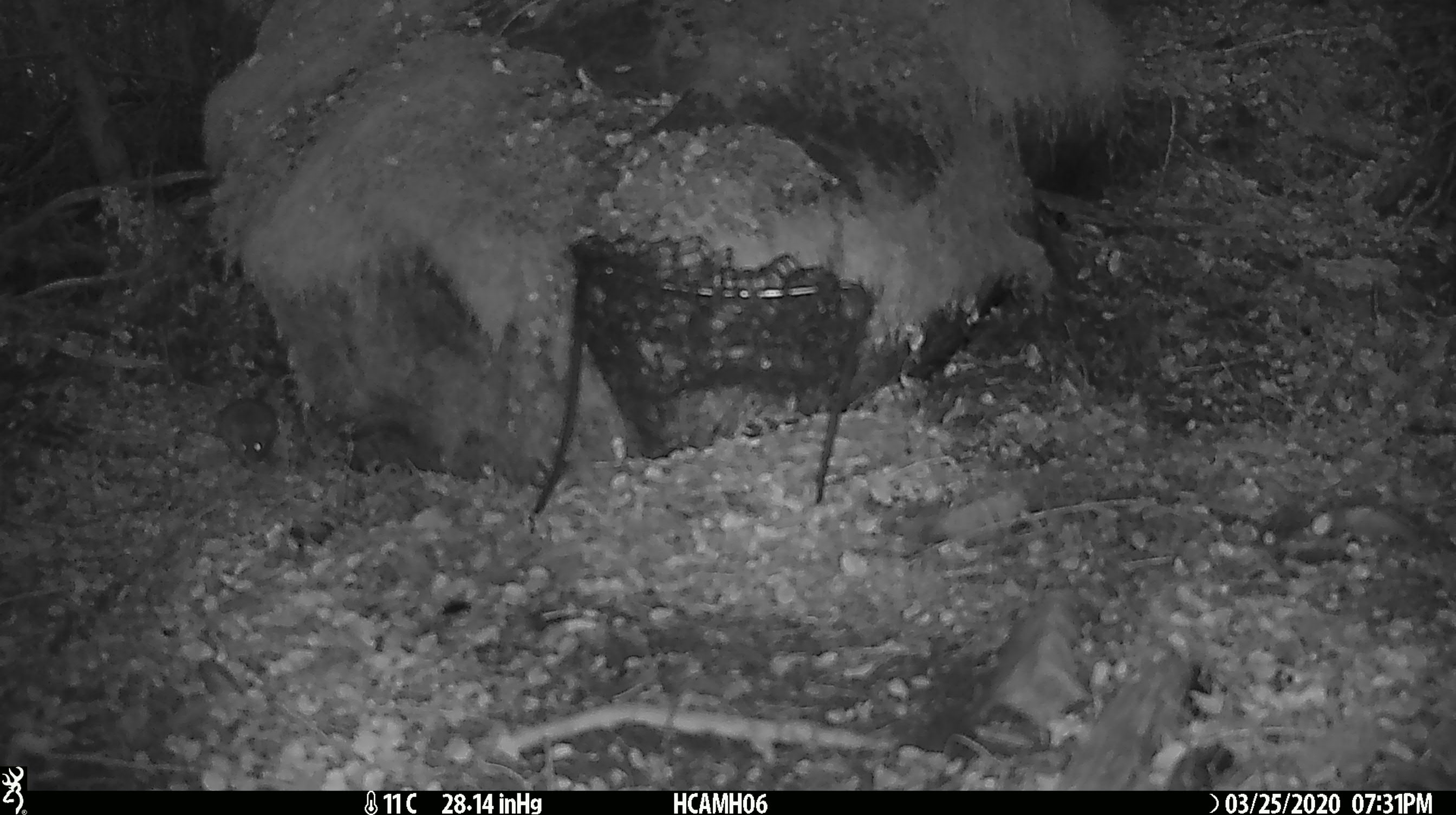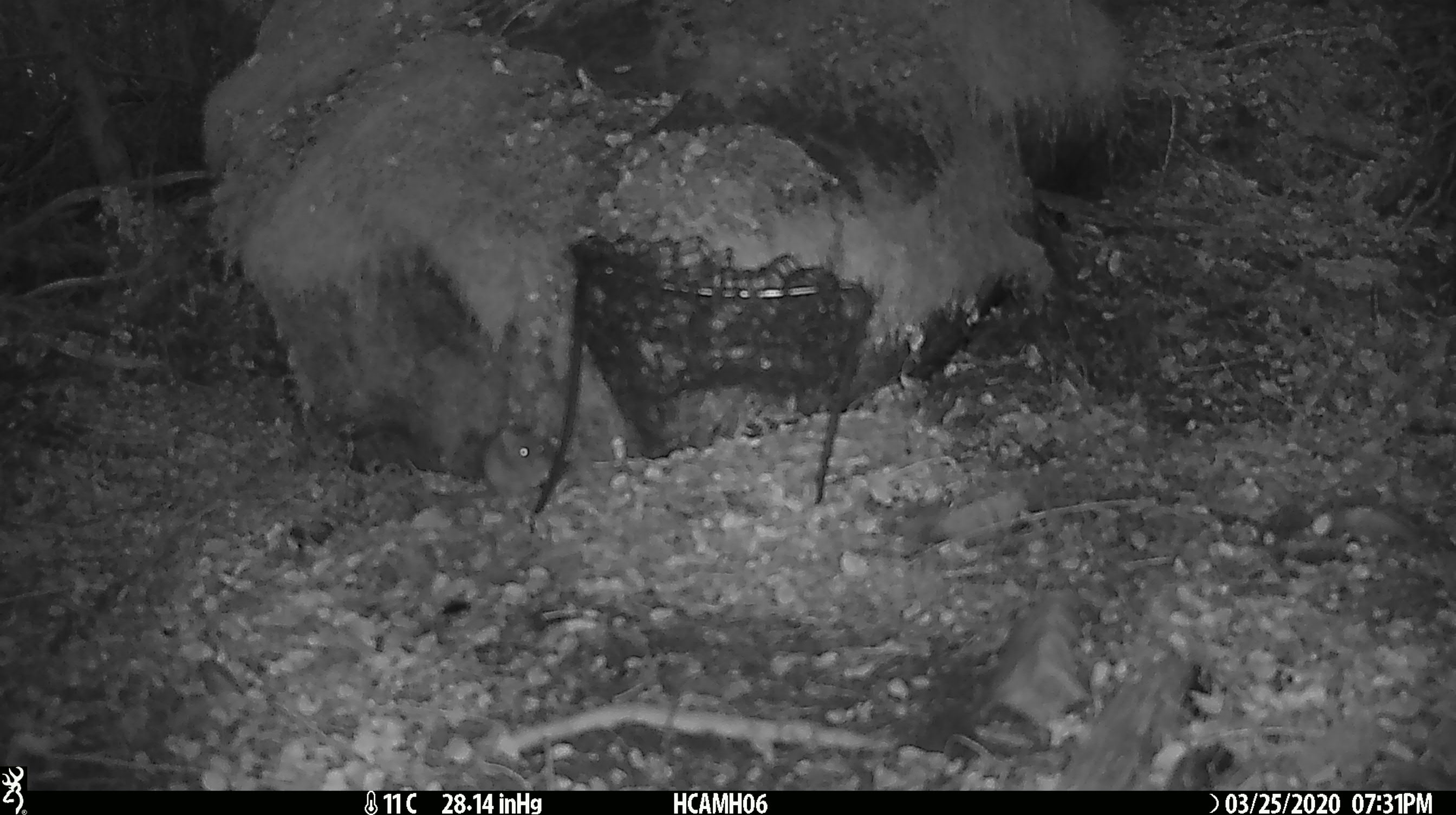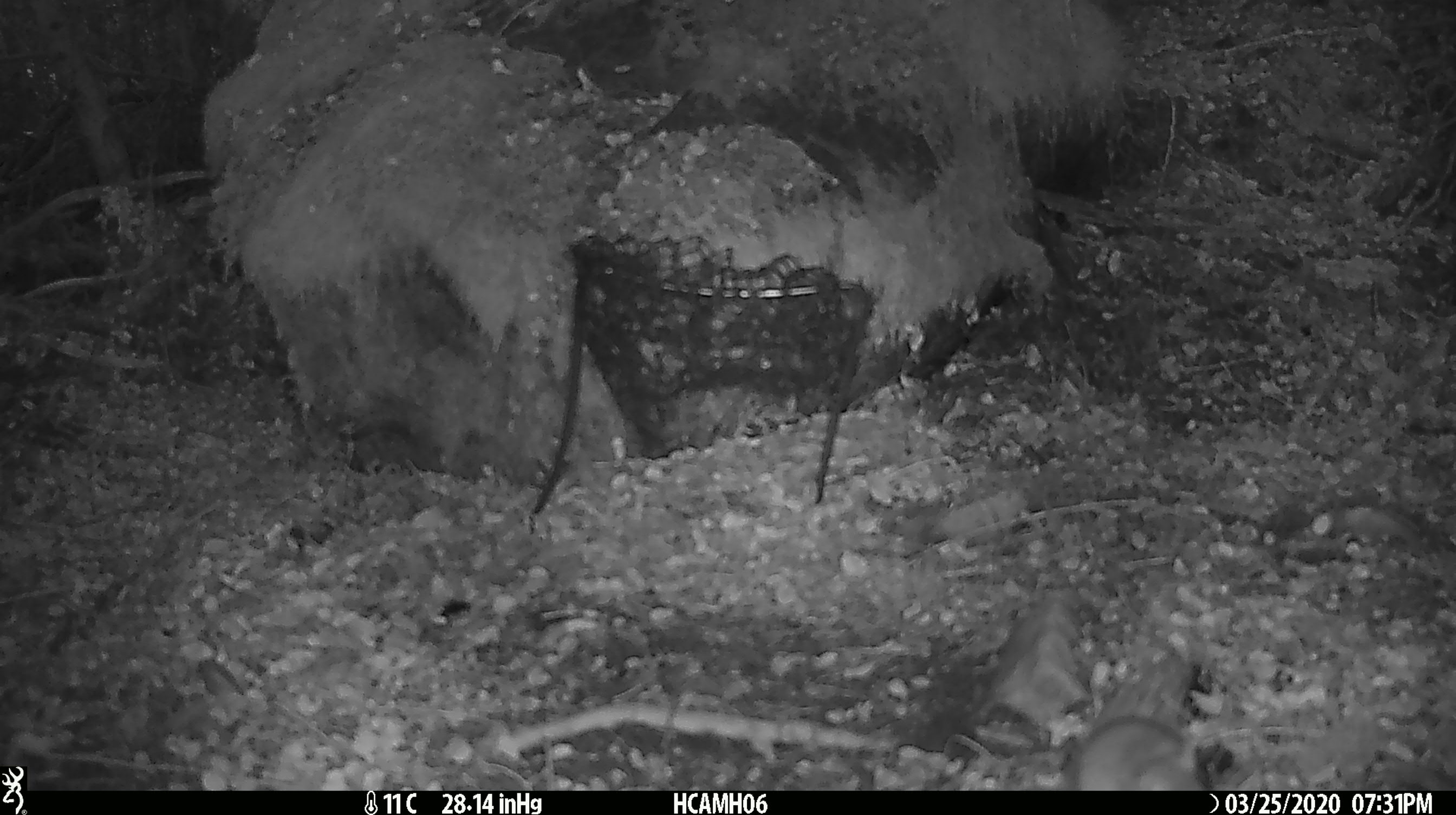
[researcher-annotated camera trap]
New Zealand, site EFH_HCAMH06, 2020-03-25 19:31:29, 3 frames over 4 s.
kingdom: Animalia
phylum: Chordata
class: Mammalia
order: Rodentia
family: Muridae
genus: Mus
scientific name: Mus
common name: mouse